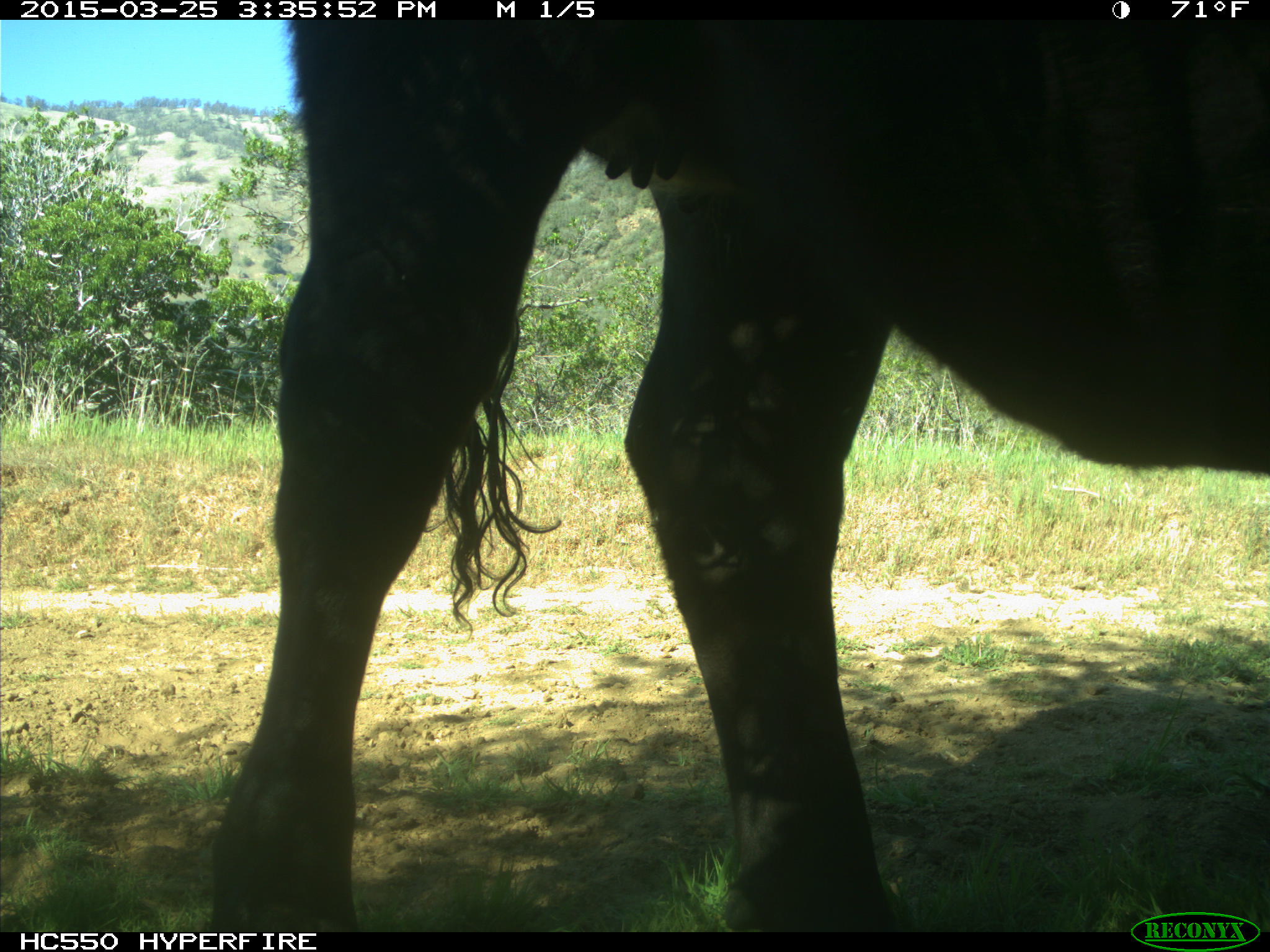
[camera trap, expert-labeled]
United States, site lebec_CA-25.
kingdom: Animalia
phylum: Chordata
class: Mammalia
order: Artiodactyla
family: Bovidae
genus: Bos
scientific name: Bos taurus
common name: domestic cow